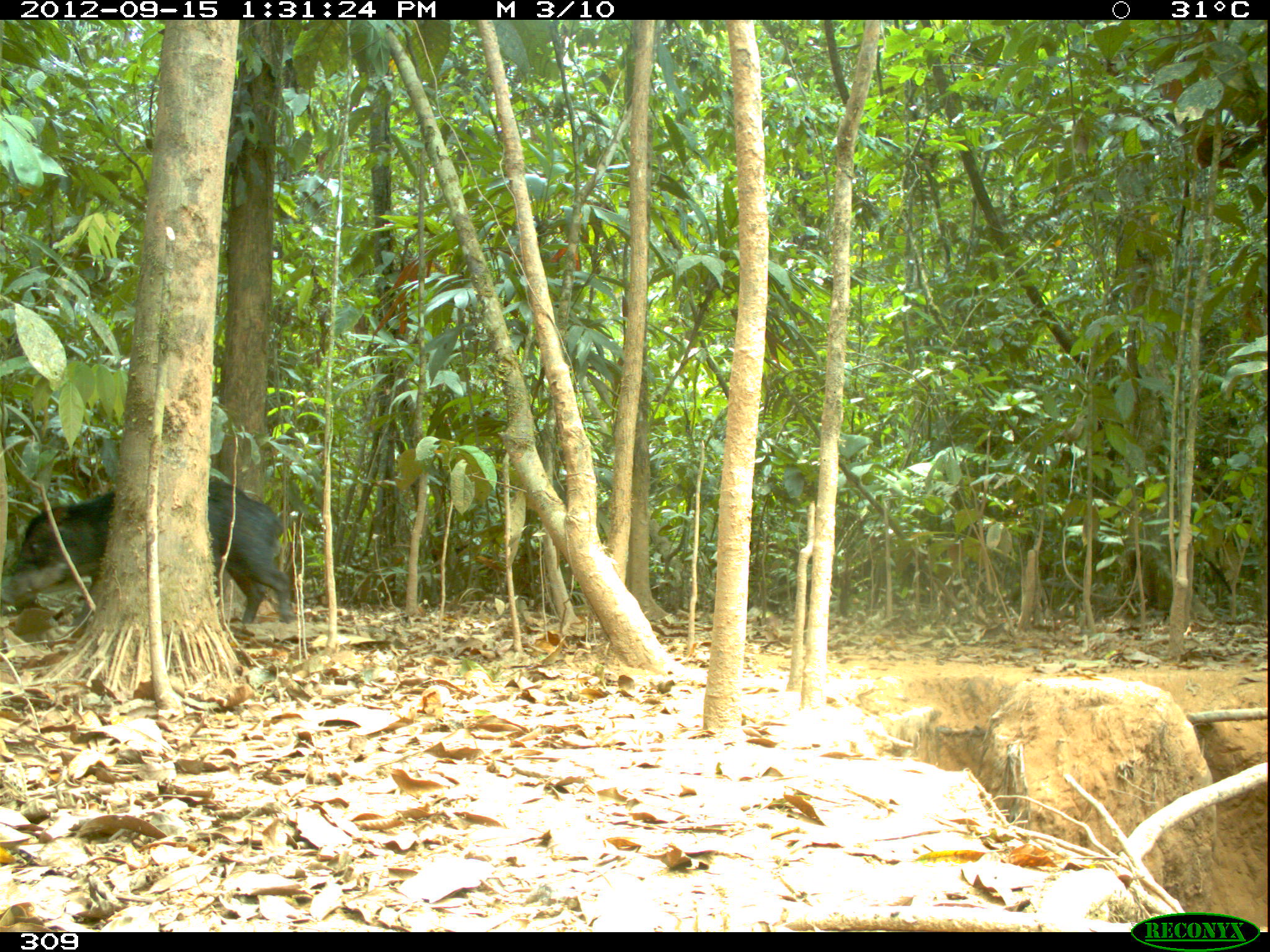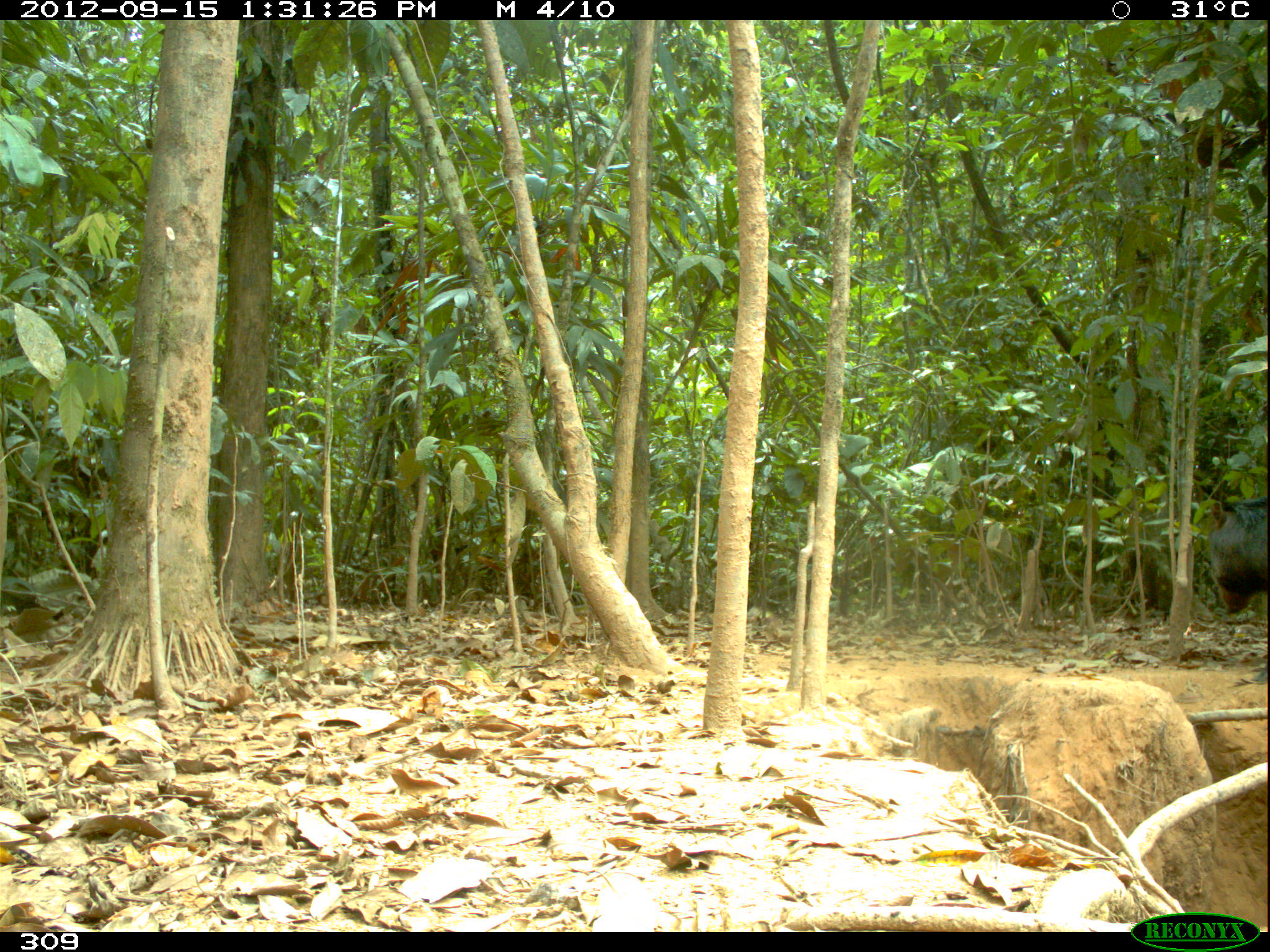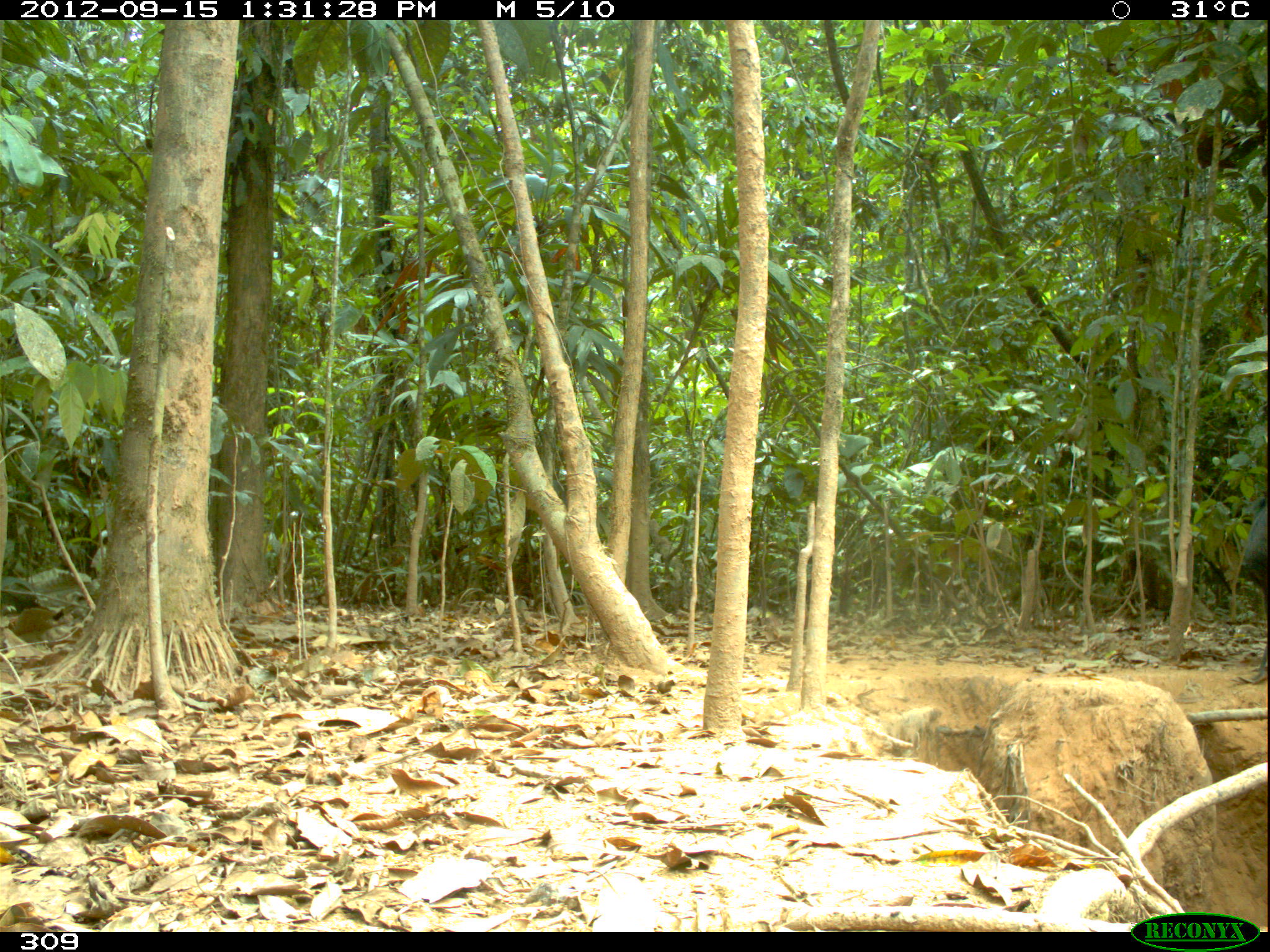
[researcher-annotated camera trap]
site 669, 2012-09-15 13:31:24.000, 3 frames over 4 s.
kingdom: Animalia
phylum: Chordata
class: Mammalia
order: Artiodactyla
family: Tayassuidae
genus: Tayassu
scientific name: Tayassu pecari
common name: white-lipped peccary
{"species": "Tayassu pecari (white-lipped peccary)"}